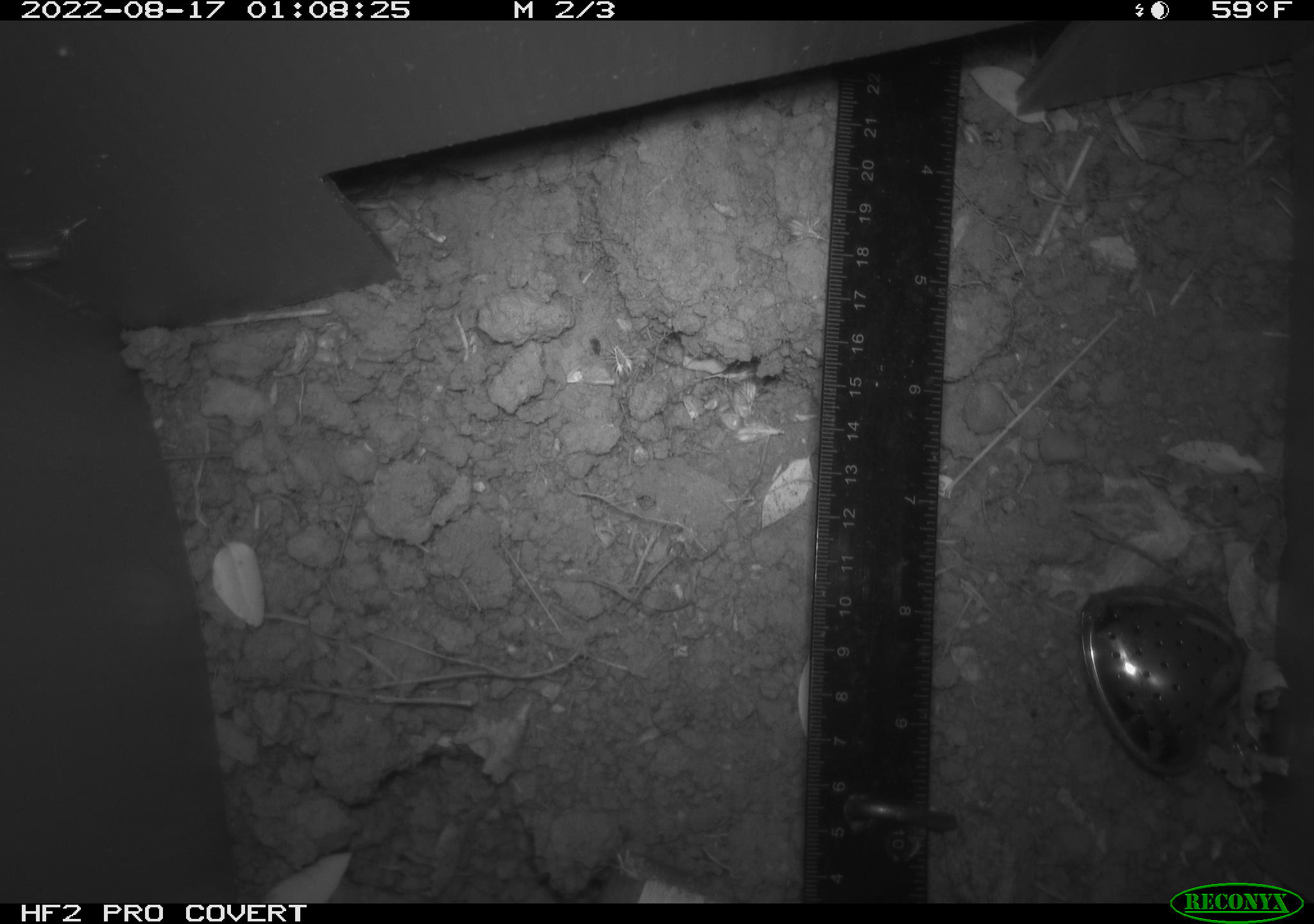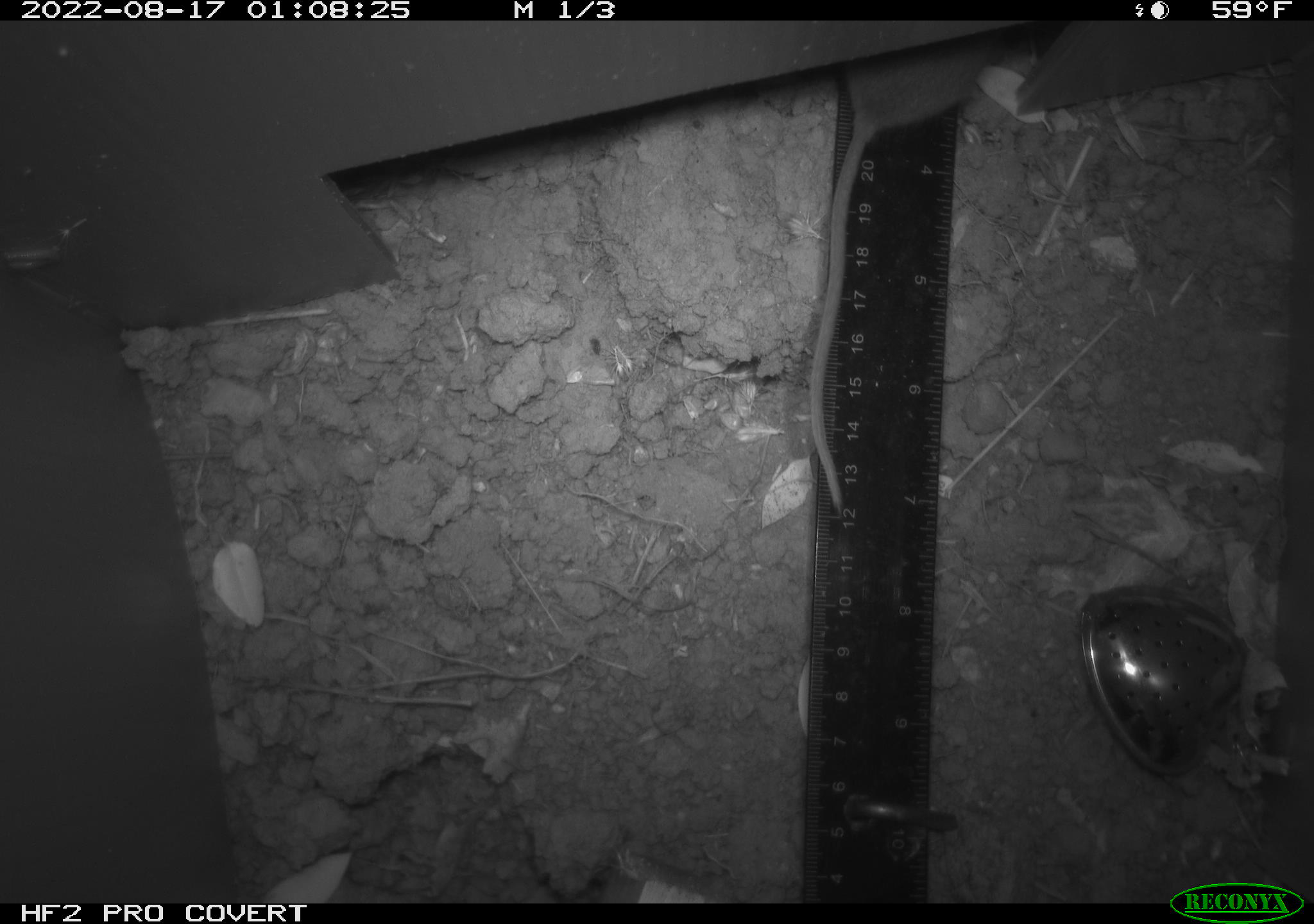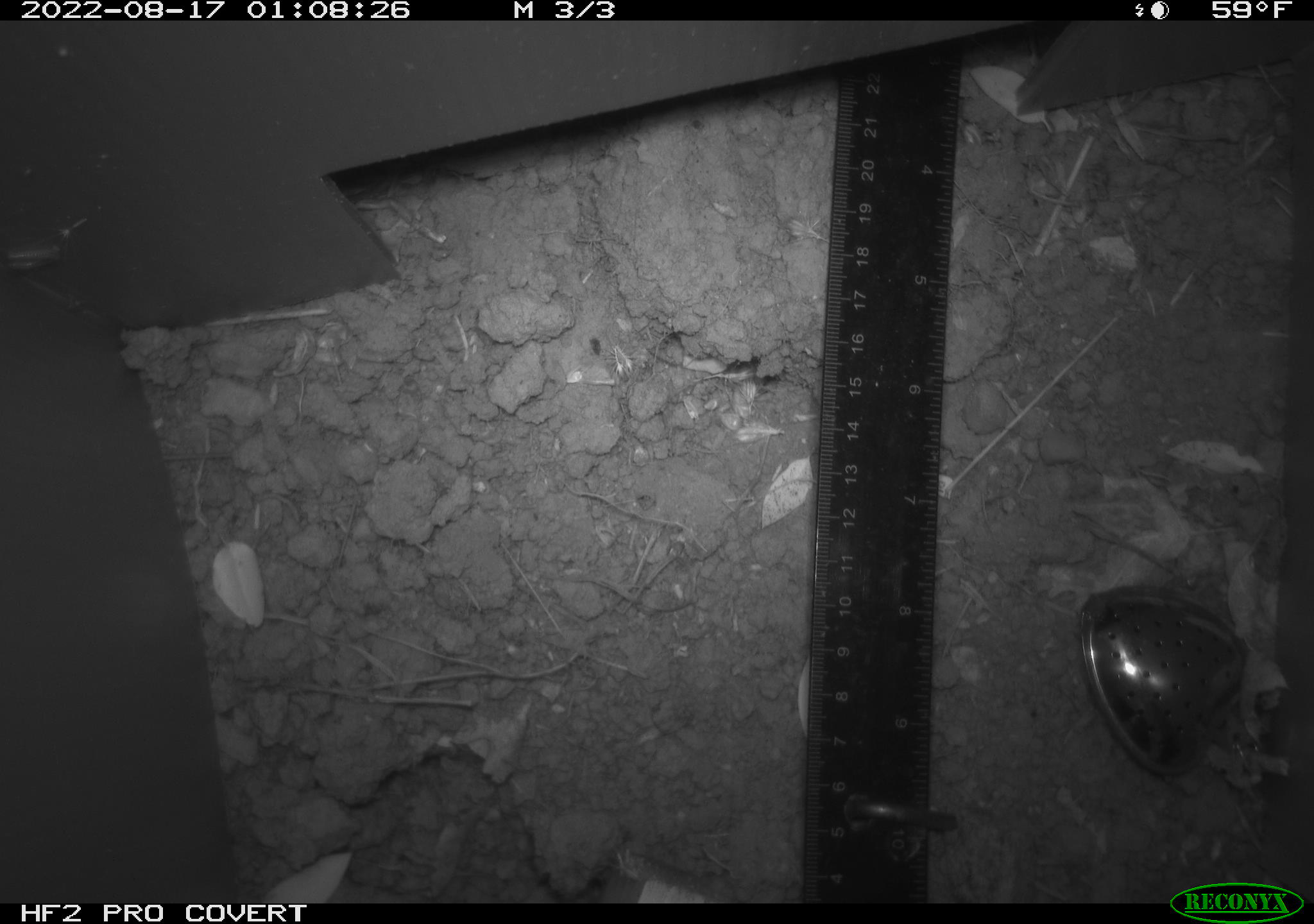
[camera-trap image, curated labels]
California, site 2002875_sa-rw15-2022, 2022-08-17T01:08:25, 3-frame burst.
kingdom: Animalia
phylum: Chordata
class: Mammalia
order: Rodentia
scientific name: Rodentia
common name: rodent